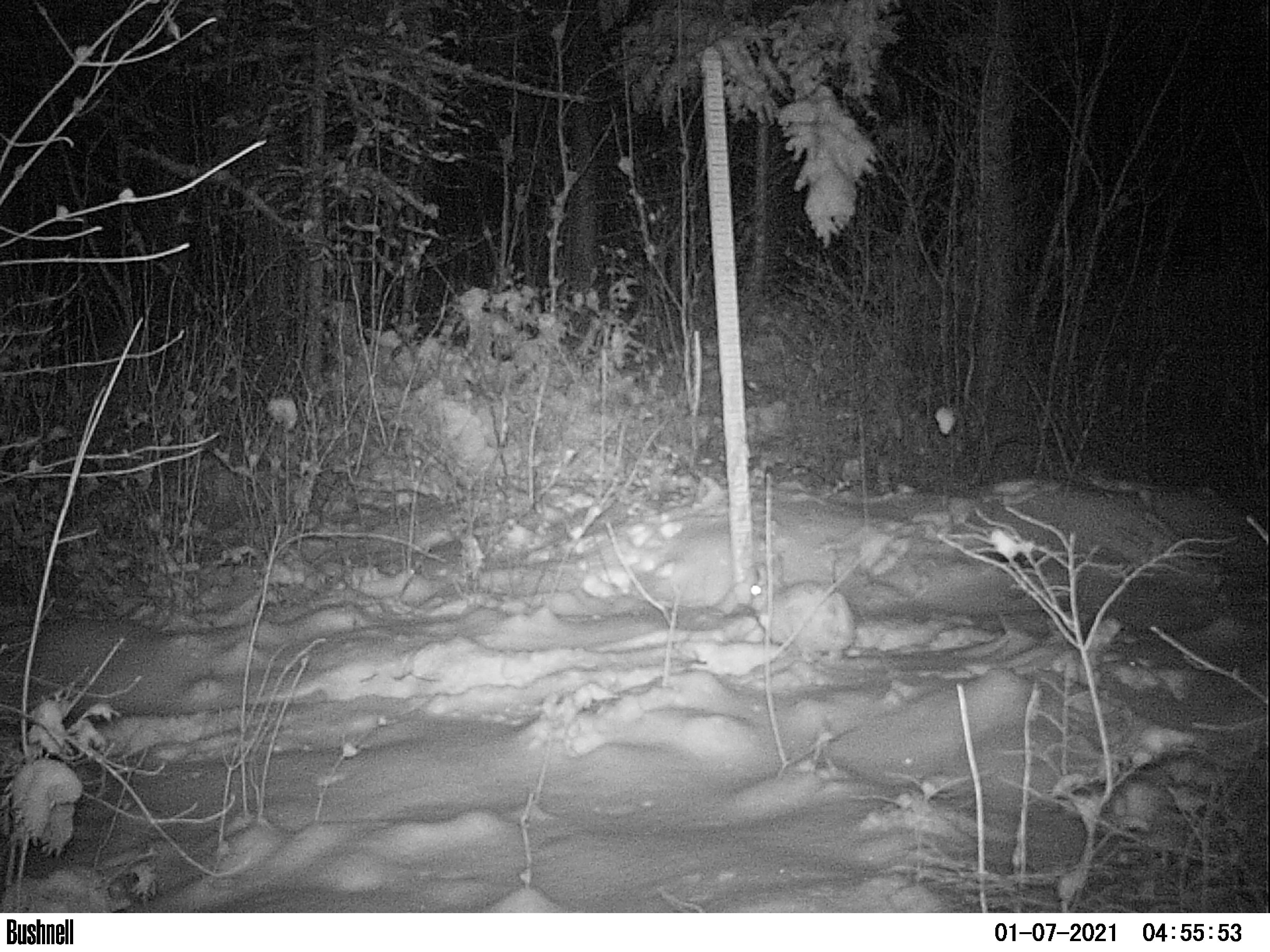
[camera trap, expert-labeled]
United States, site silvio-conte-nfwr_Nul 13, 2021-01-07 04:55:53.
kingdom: Animalia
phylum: Chordata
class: Mammalia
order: Lagomorpha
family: Leporidae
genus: Lepus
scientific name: Lepus americanus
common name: snowshoe hare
Snowshoe hare (Lepus americanus).